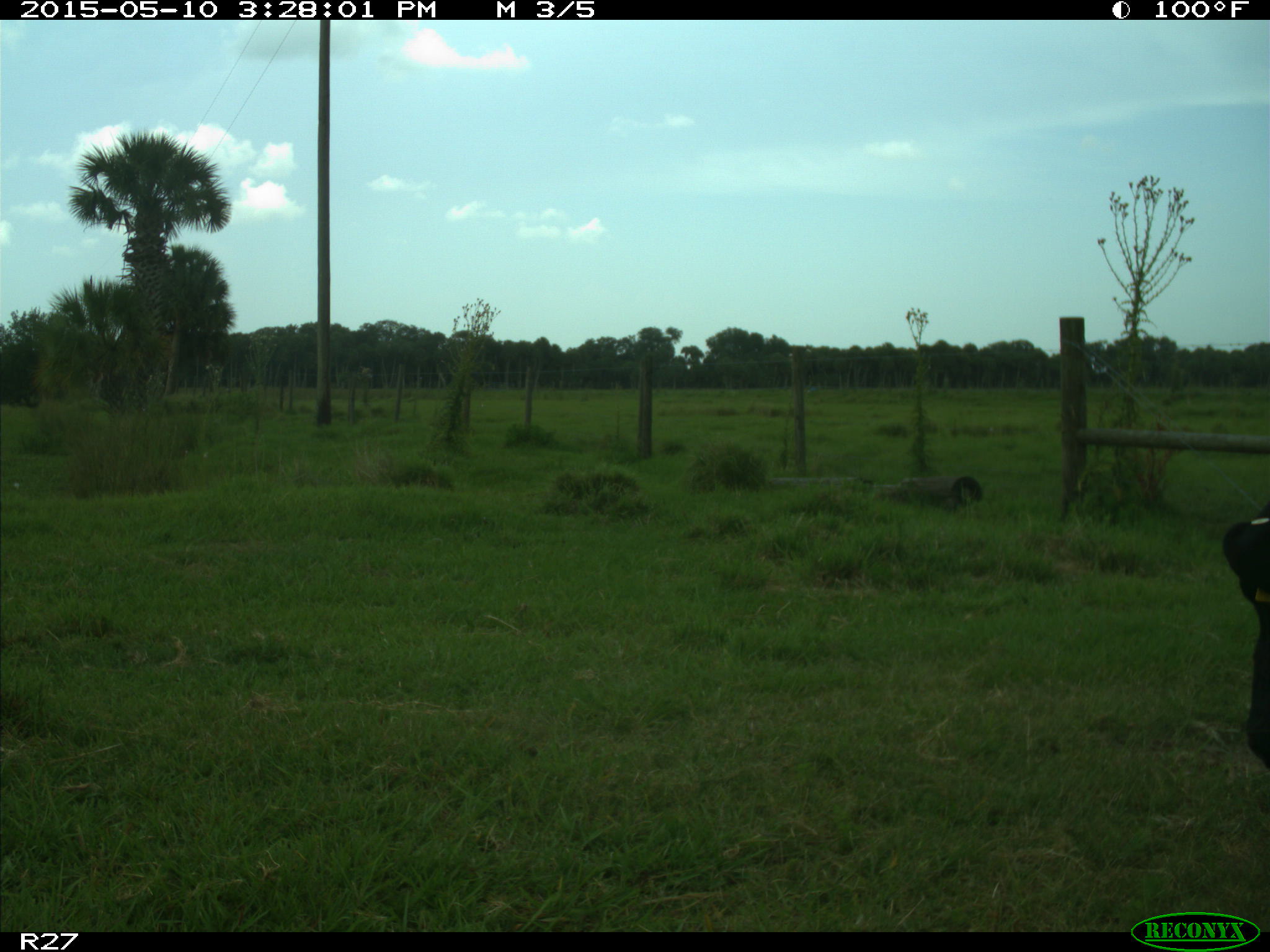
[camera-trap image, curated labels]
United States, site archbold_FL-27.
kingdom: Animalia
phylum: Chordata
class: Mammalia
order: Artiodactyla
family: Bovidae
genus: Bos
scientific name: Bos taurus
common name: domestic cow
Bos taurus (domestic cow).